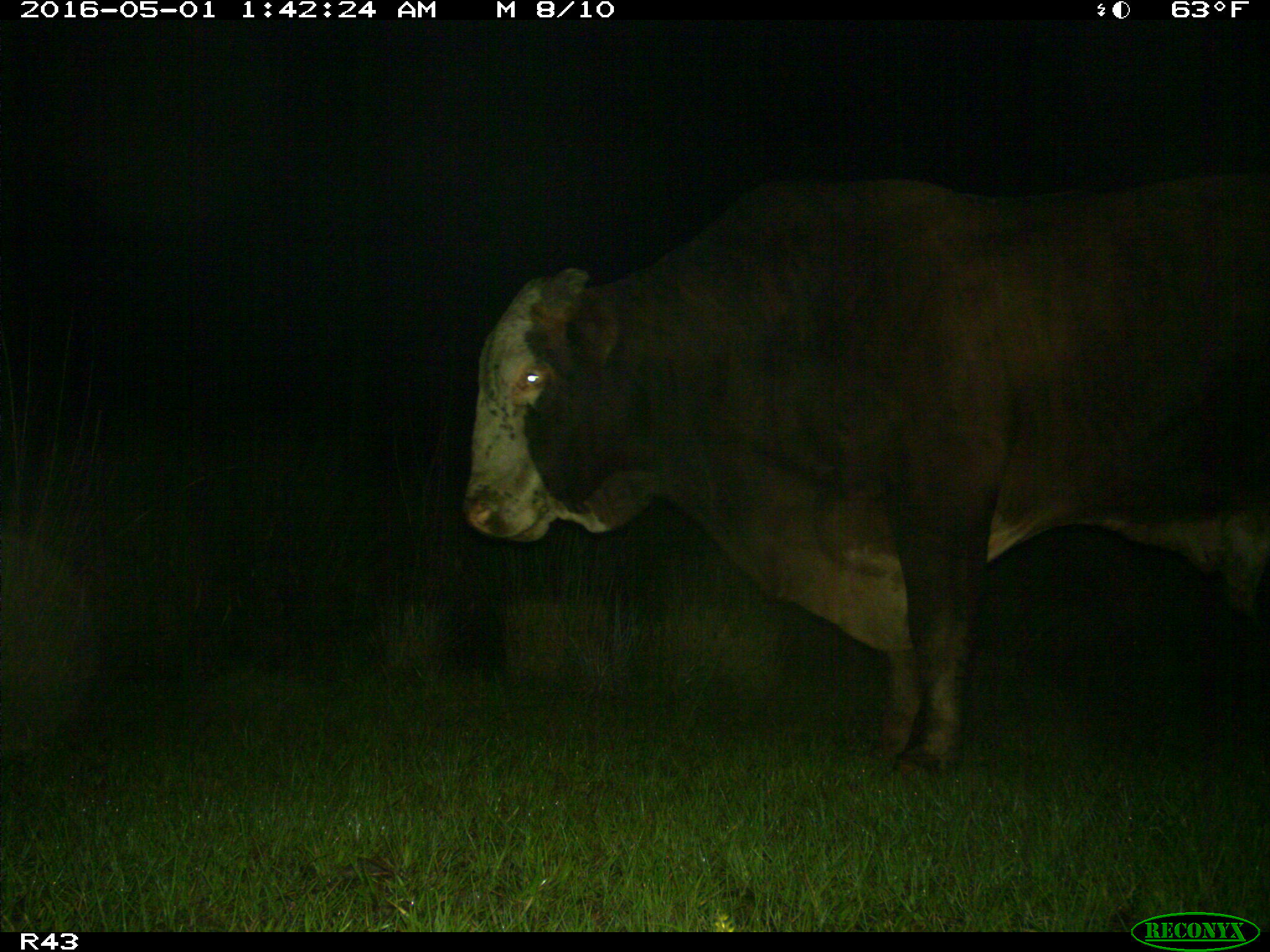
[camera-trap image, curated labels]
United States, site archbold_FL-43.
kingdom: Animalia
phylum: Chordata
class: Mammalia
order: Artiodactyla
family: Bovidae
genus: Bos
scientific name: Bos taurus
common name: domestic cow